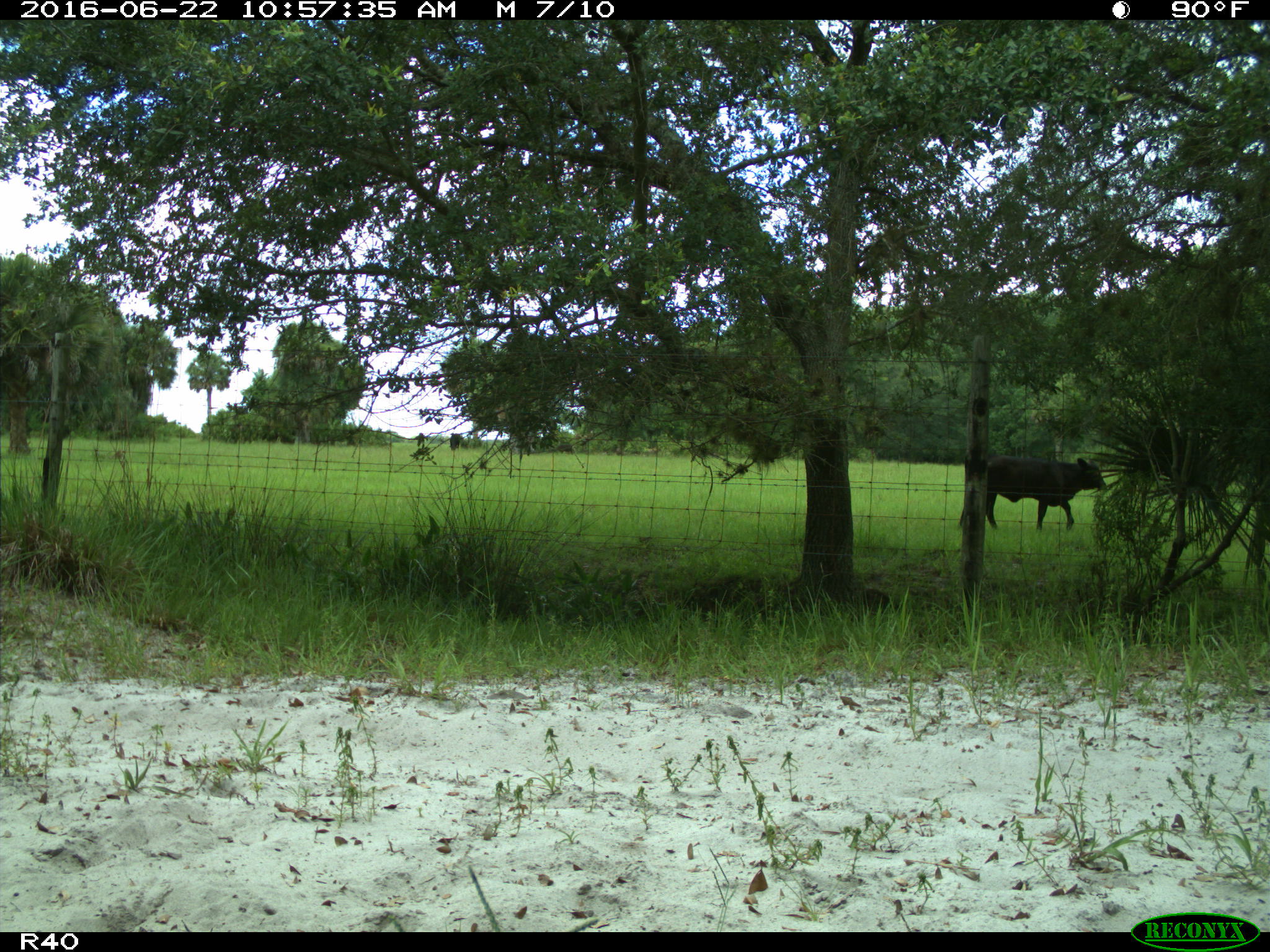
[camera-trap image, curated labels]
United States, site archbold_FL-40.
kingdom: Animalia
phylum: Chordata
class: Mammalia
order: Artiodactyla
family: Bovidae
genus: Bos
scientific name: Bos taurus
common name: domestic cow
Bos taurus (domestic cow).